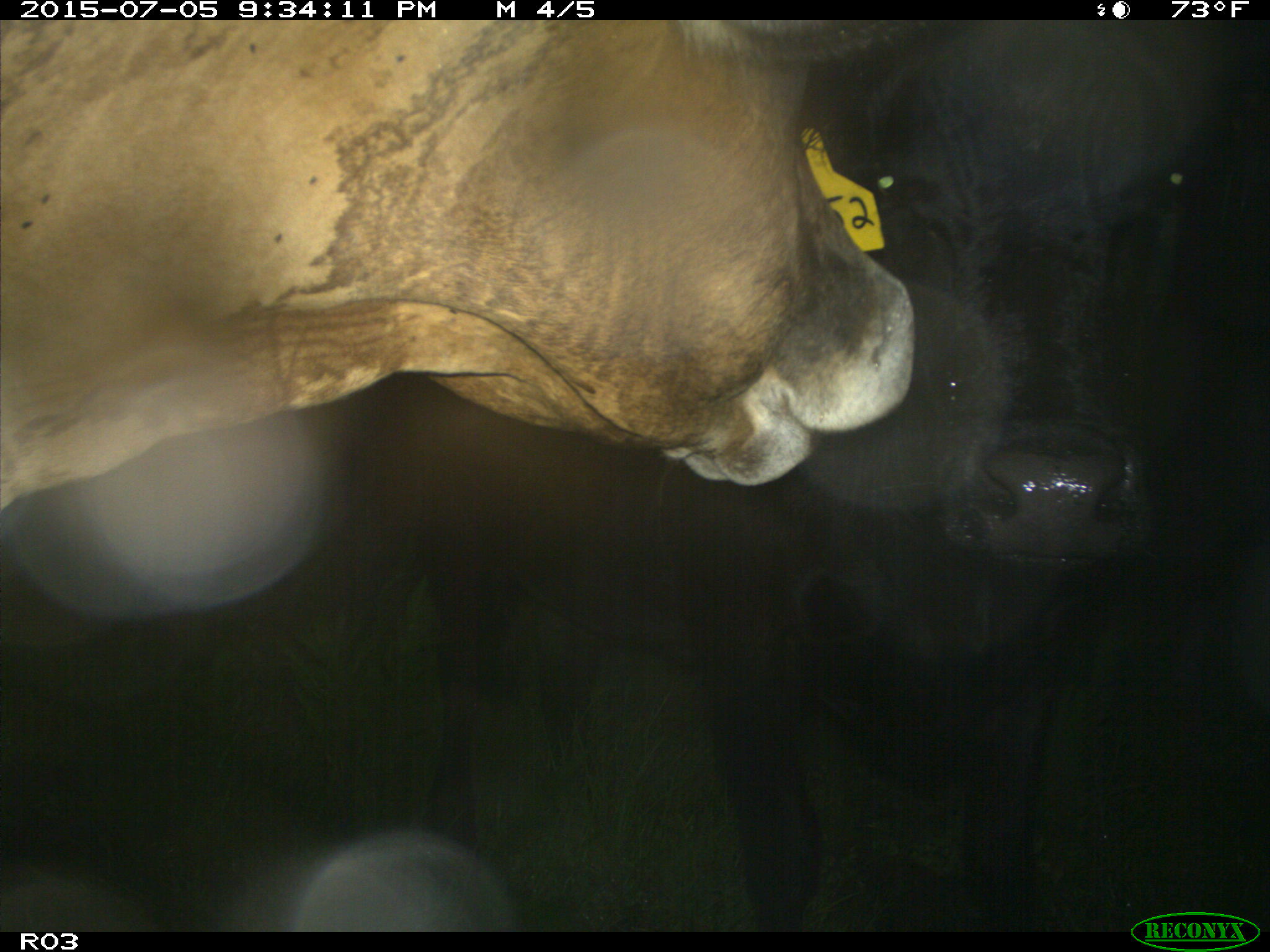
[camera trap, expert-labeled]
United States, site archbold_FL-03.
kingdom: Animalia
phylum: Chordata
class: Mammalia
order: Artiodactyla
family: Bovidae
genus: Bos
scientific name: Bos taurus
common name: domestic cow